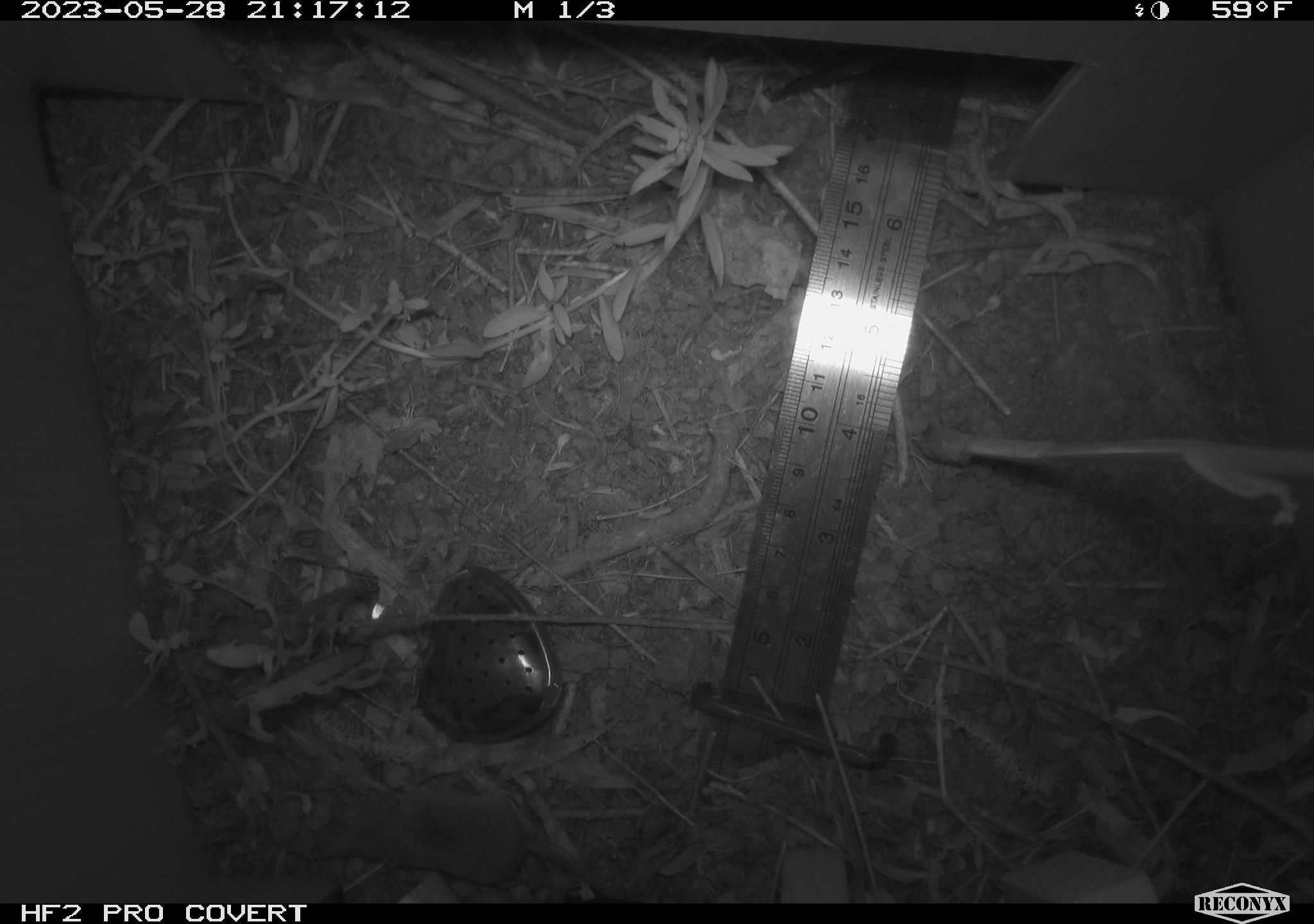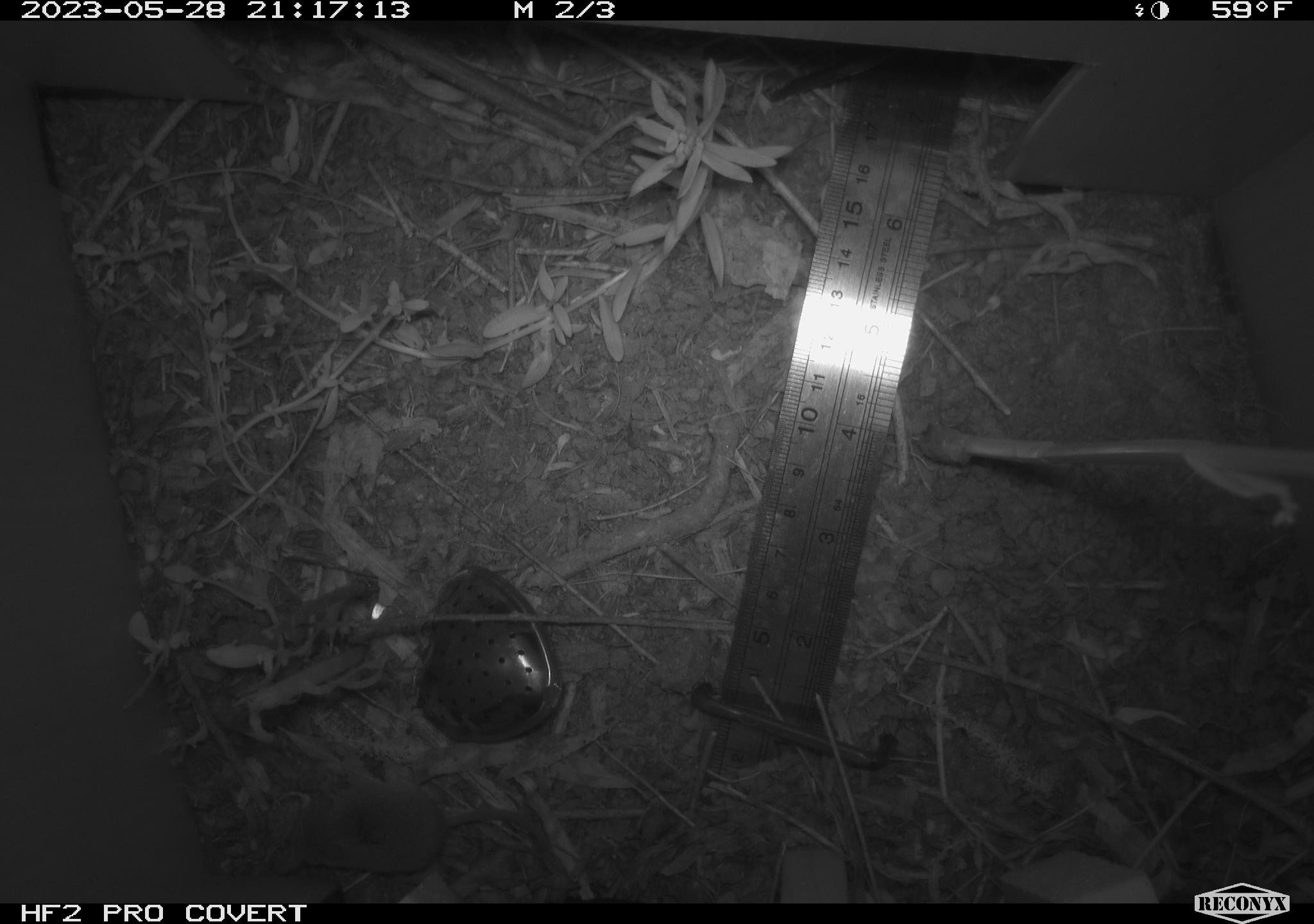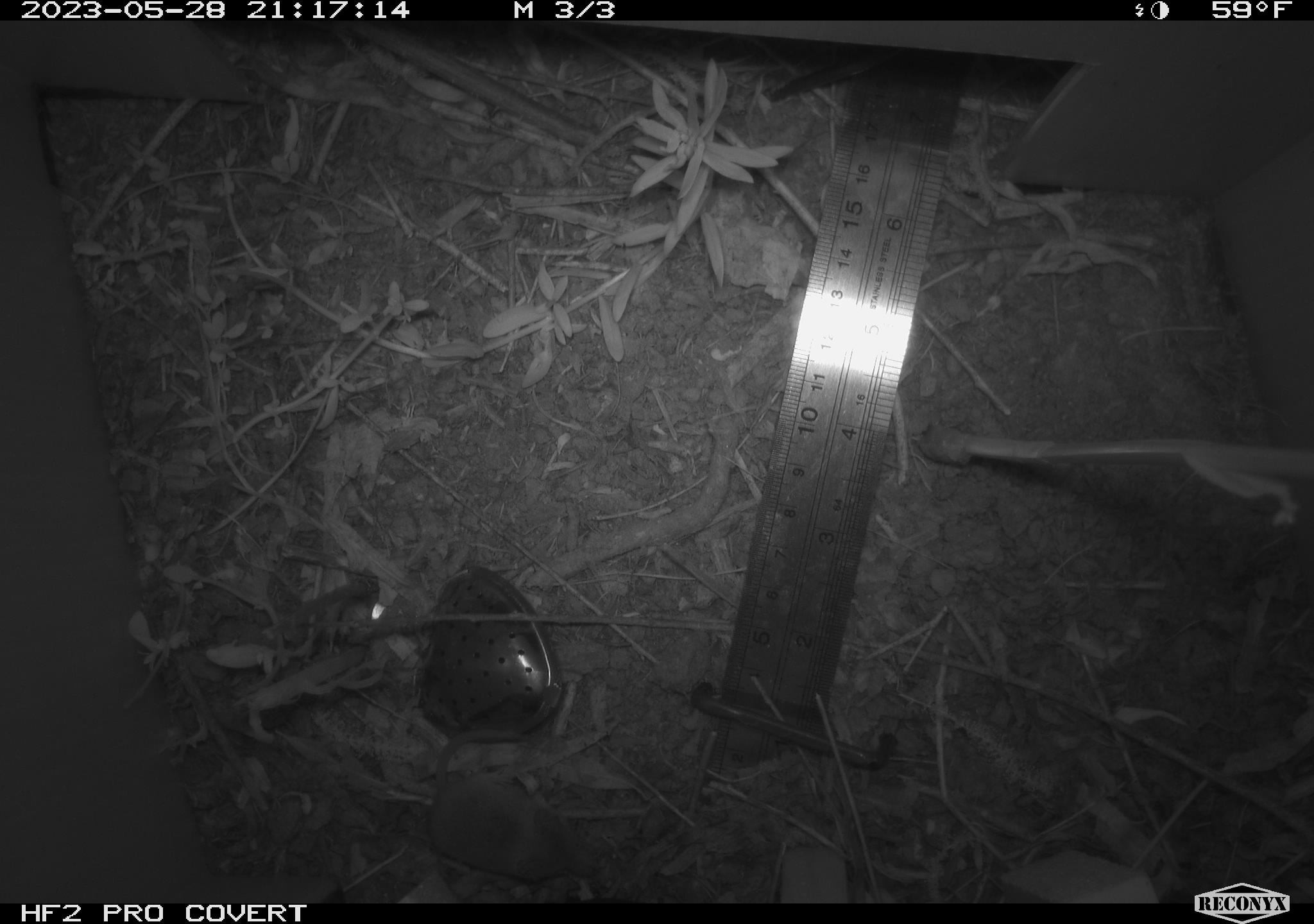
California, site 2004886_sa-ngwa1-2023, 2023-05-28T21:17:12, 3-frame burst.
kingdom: Animalia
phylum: Chordata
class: Mammalia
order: Eulipotyphla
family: Soricidae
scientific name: Soricidae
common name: shrews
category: soricidae family